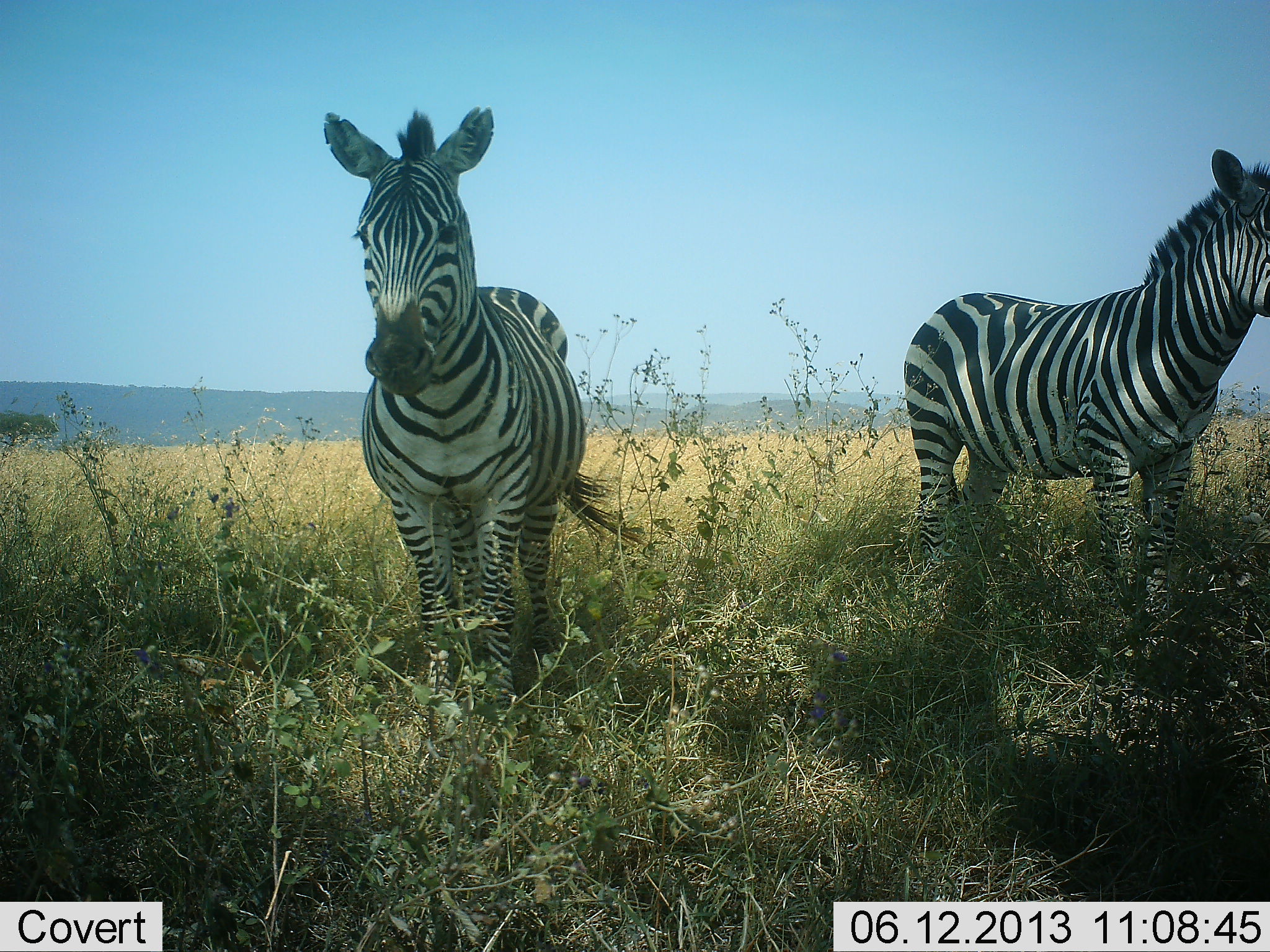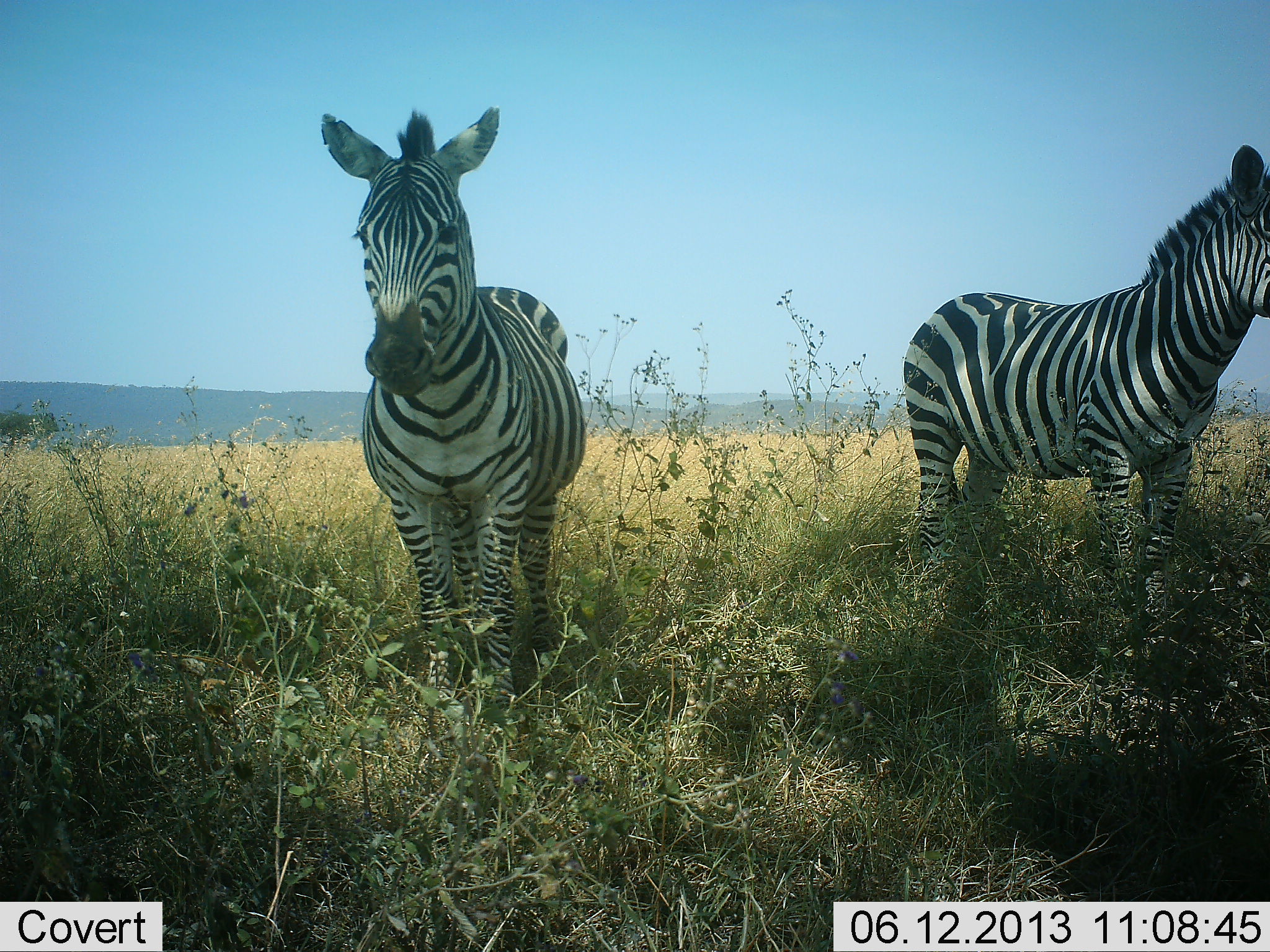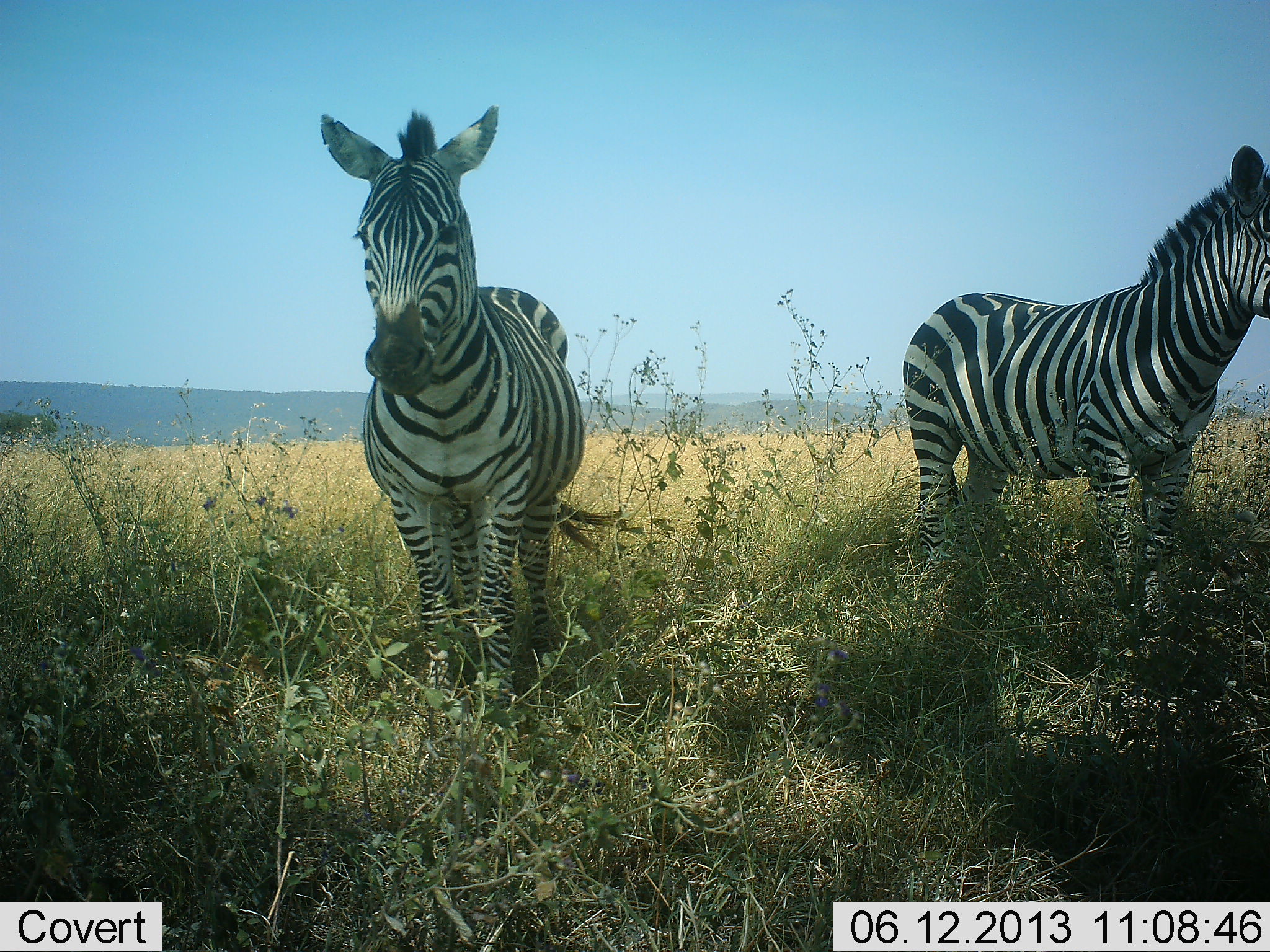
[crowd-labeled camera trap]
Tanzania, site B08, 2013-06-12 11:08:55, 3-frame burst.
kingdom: Animalia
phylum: Chordata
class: Mammalia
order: Perissodactyla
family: Equidae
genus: Equus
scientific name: Equus quagga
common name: plains zebra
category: zebra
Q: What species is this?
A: Zebra (plains zebra) (Equus quagga).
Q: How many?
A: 2.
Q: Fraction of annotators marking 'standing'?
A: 100%.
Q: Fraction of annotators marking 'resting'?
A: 0%.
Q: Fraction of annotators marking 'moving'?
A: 0%.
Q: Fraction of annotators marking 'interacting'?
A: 0%.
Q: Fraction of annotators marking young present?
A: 0%.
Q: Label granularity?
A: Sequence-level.